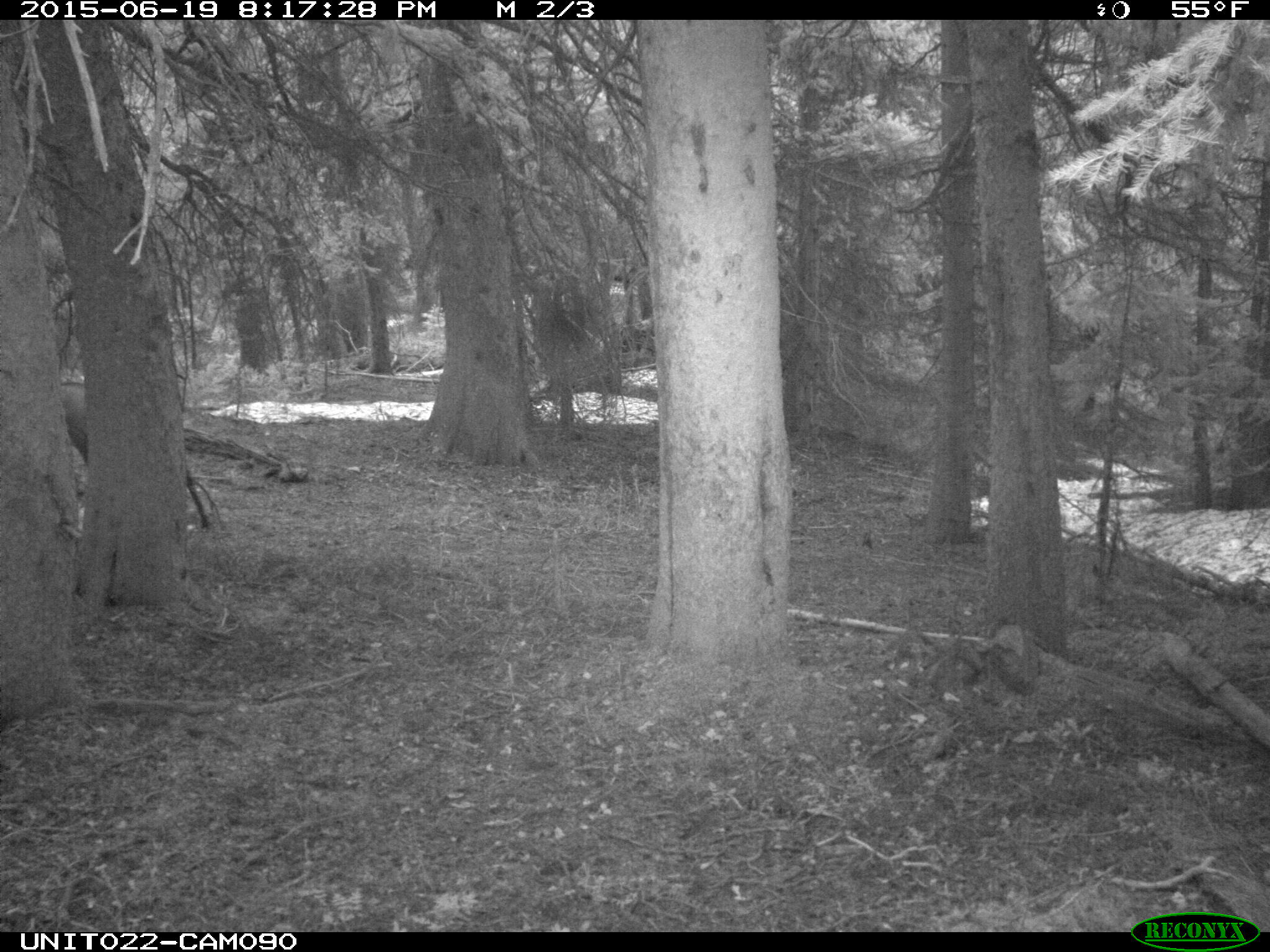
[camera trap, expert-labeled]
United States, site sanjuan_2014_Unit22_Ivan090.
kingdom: Animalia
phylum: Chordata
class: Mammalia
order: Artiodactyla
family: Cervidae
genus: Cervus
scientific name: Cervus elaphus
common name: red deer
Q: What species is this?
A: Cervus elaphus (red deer).